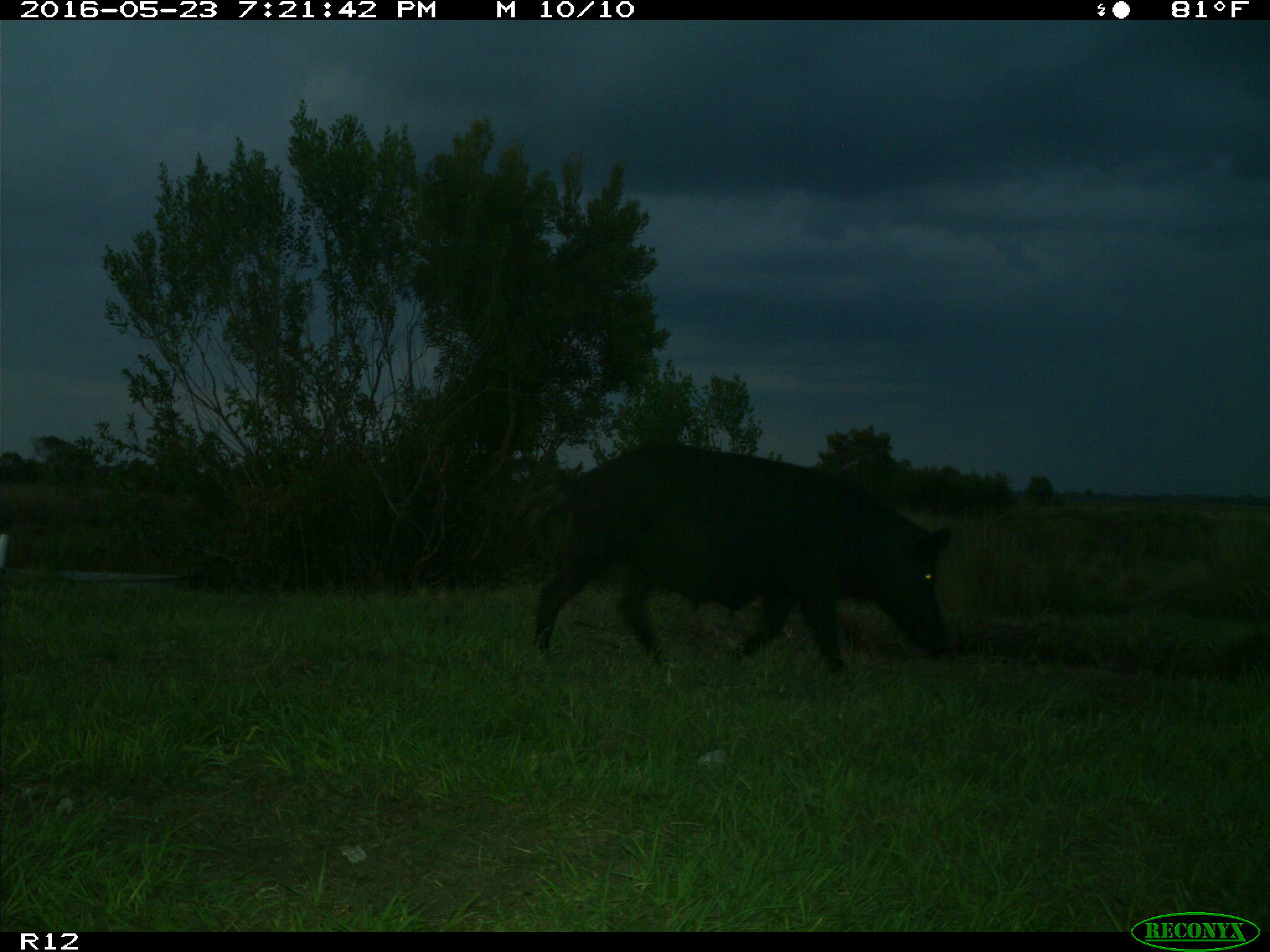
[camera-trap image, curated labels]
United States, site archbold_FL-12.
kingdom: Animalia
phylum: Chordata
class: Mammalia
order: Artiodactyla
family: Suidae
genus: Sus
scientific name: Sus scrofa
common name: wild boar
Sus scrofa (wild boar).